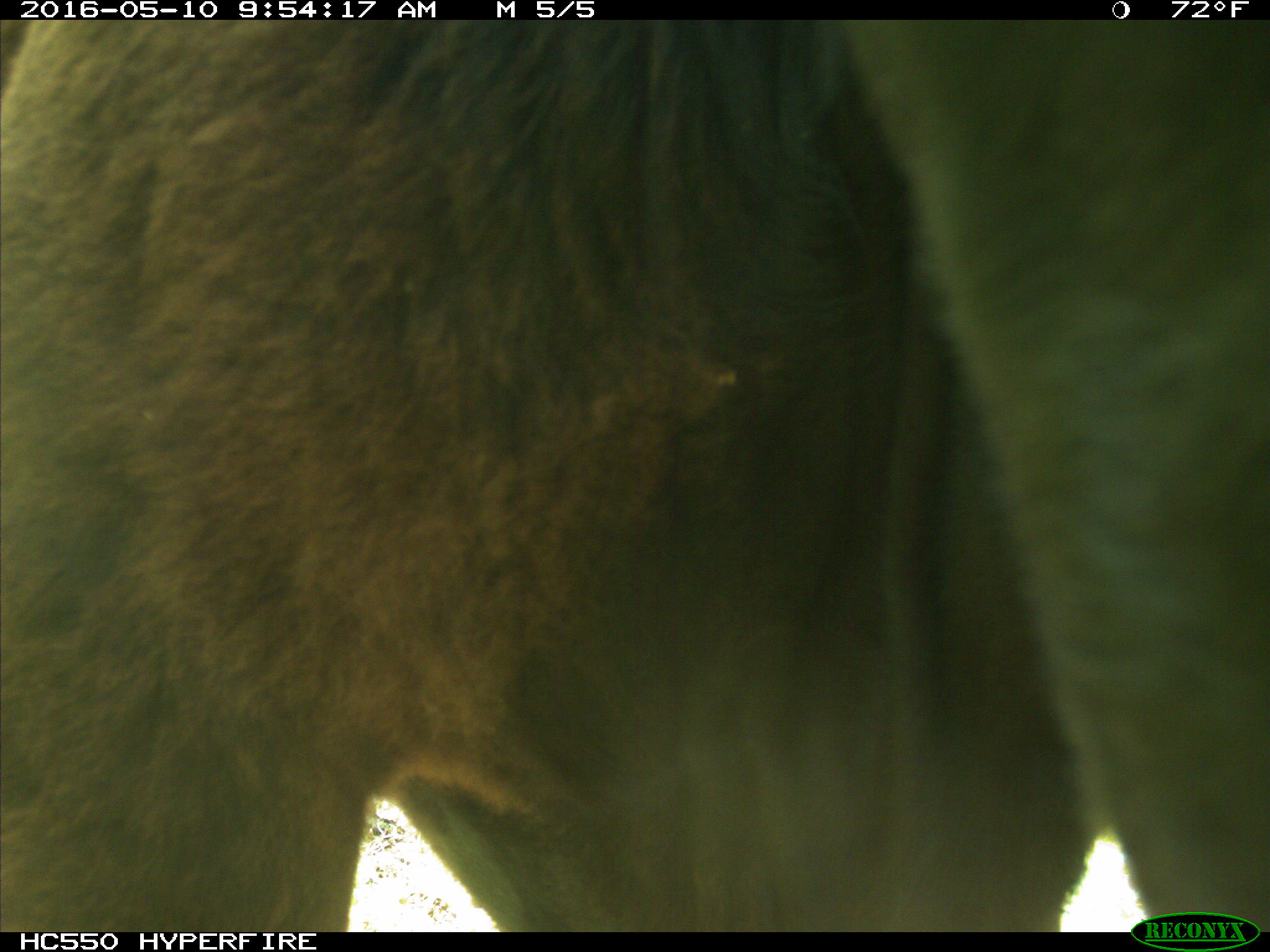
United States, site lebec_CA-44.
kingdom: Animalia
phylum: Chordata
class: Mammalia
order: Artiodactyla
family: Bovidae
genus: Bos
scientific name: Bos taurus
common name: domestic cow